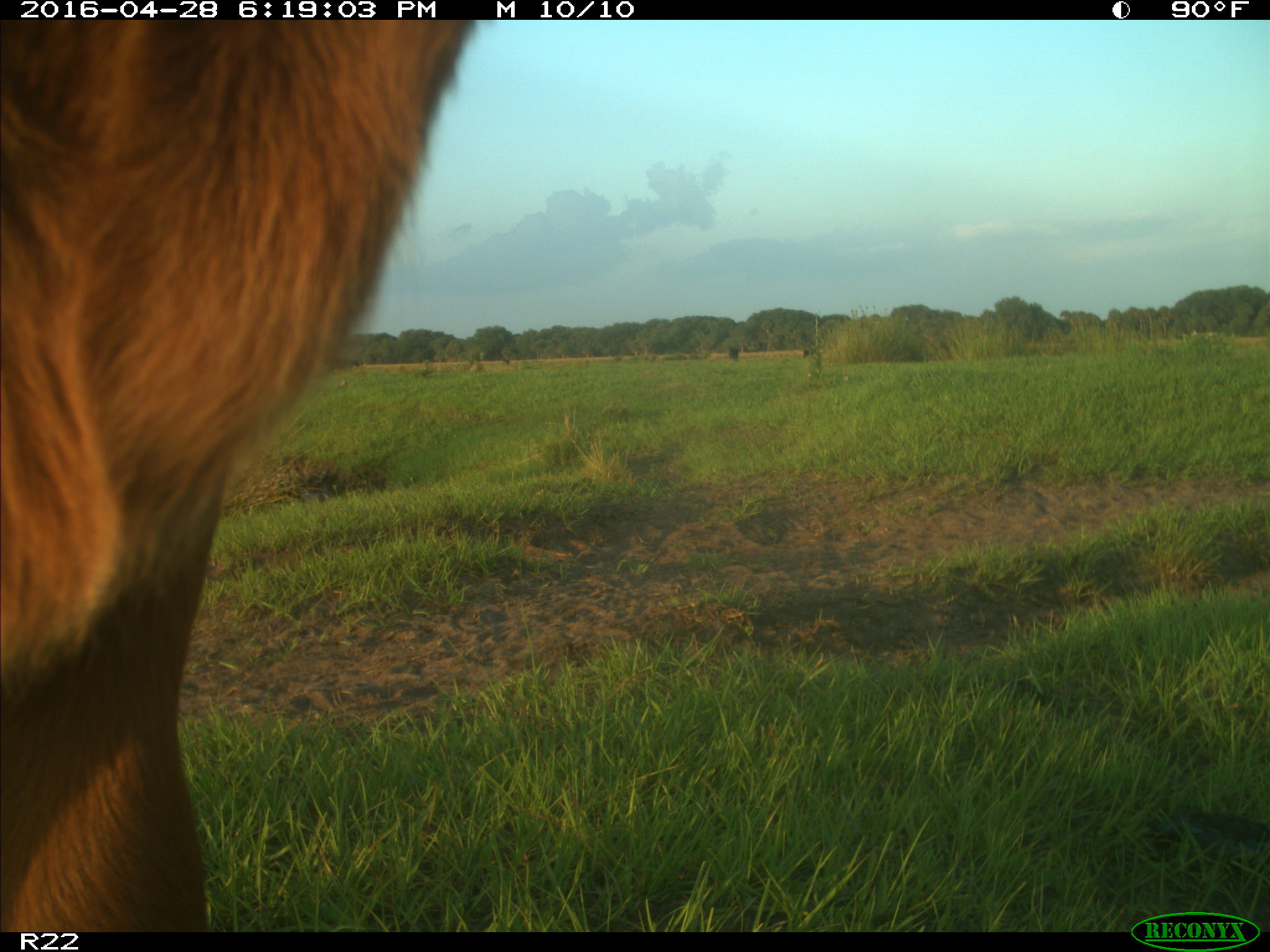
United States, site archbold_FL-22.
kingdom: Animalia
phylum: Chordata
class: Mammalia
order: Artiodactyla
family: Bovidae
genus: Bos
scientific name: Bos taurus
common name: domestic cow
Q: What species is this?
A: Bos taurus (domestic cow).